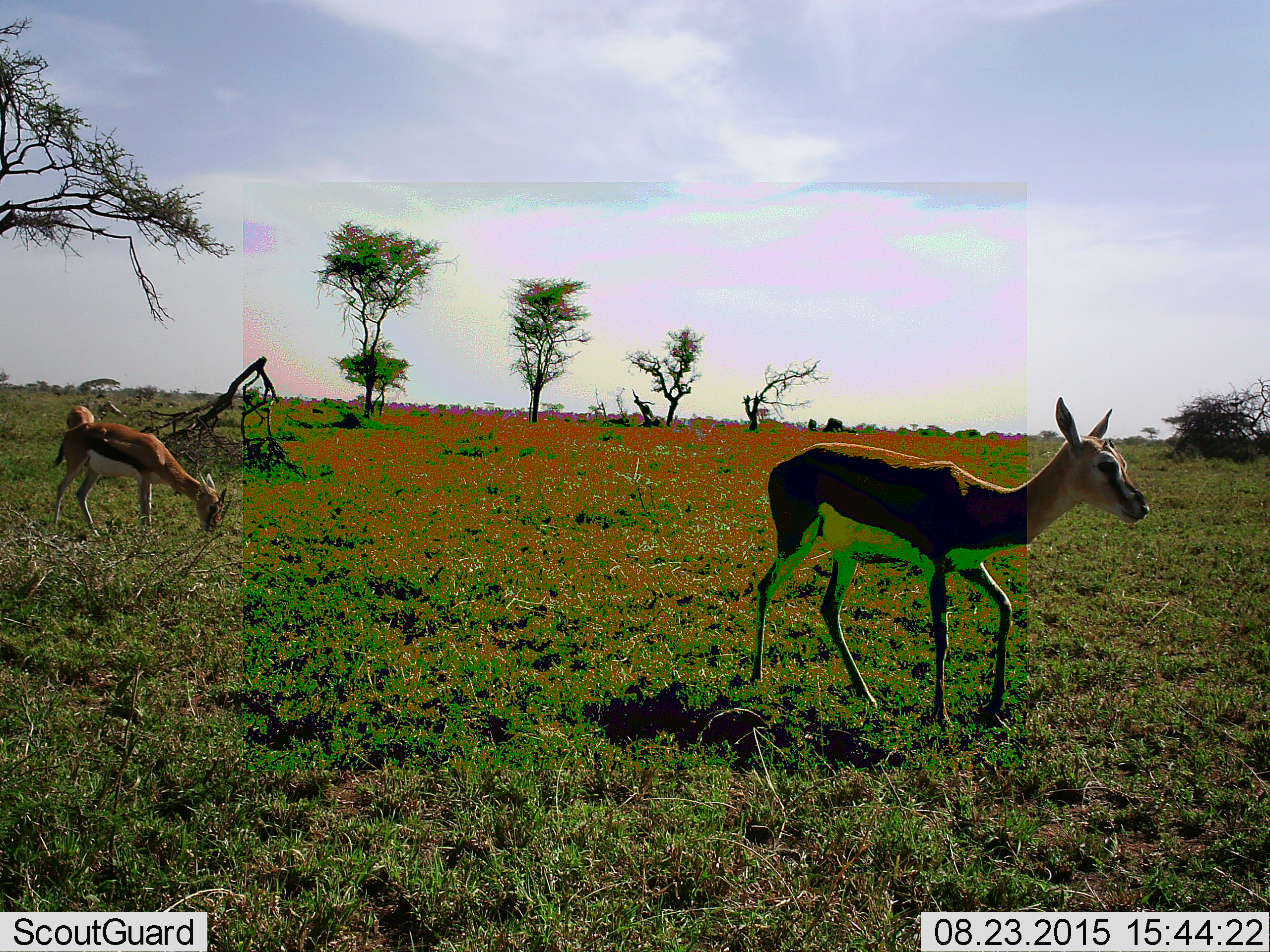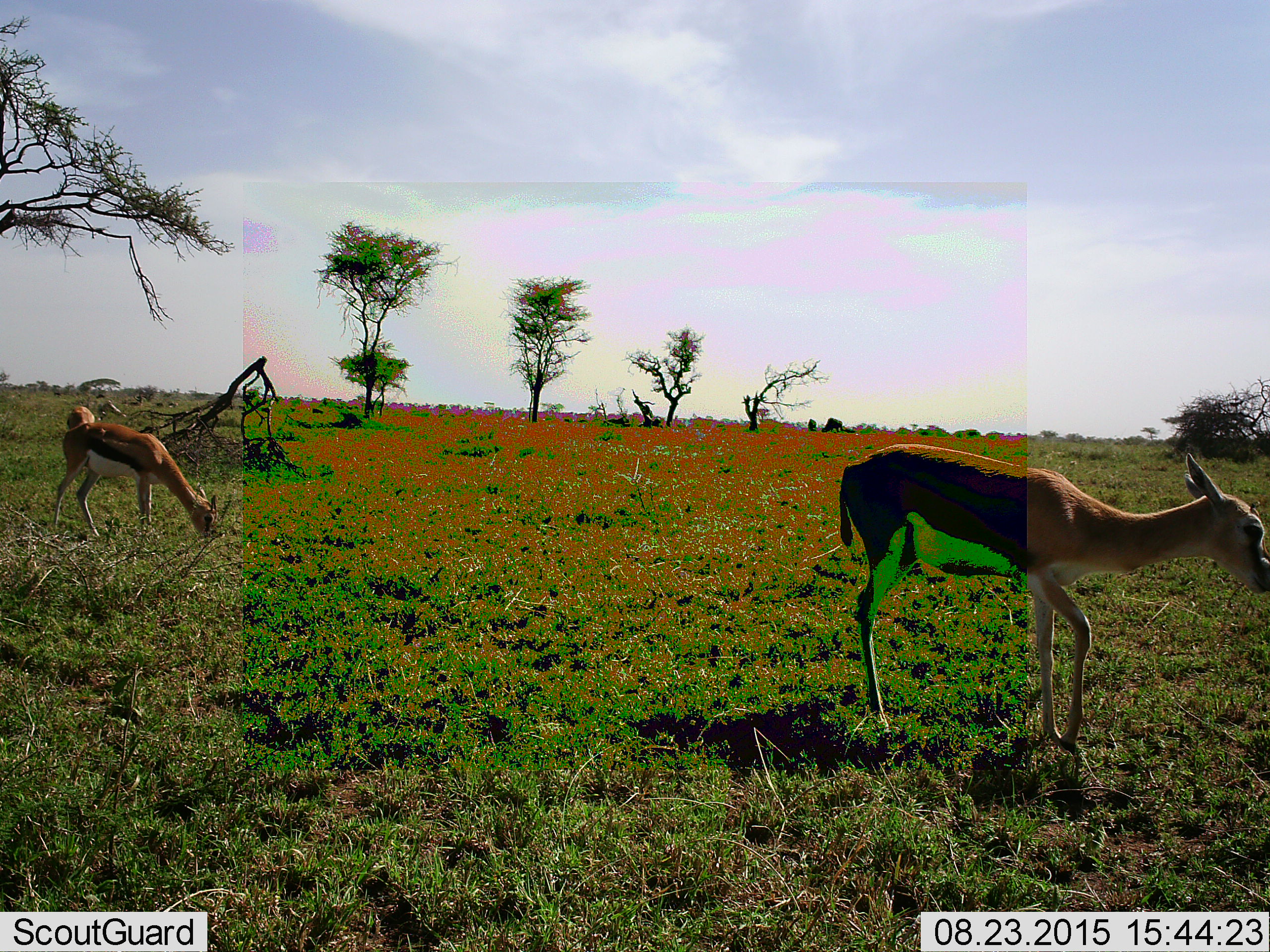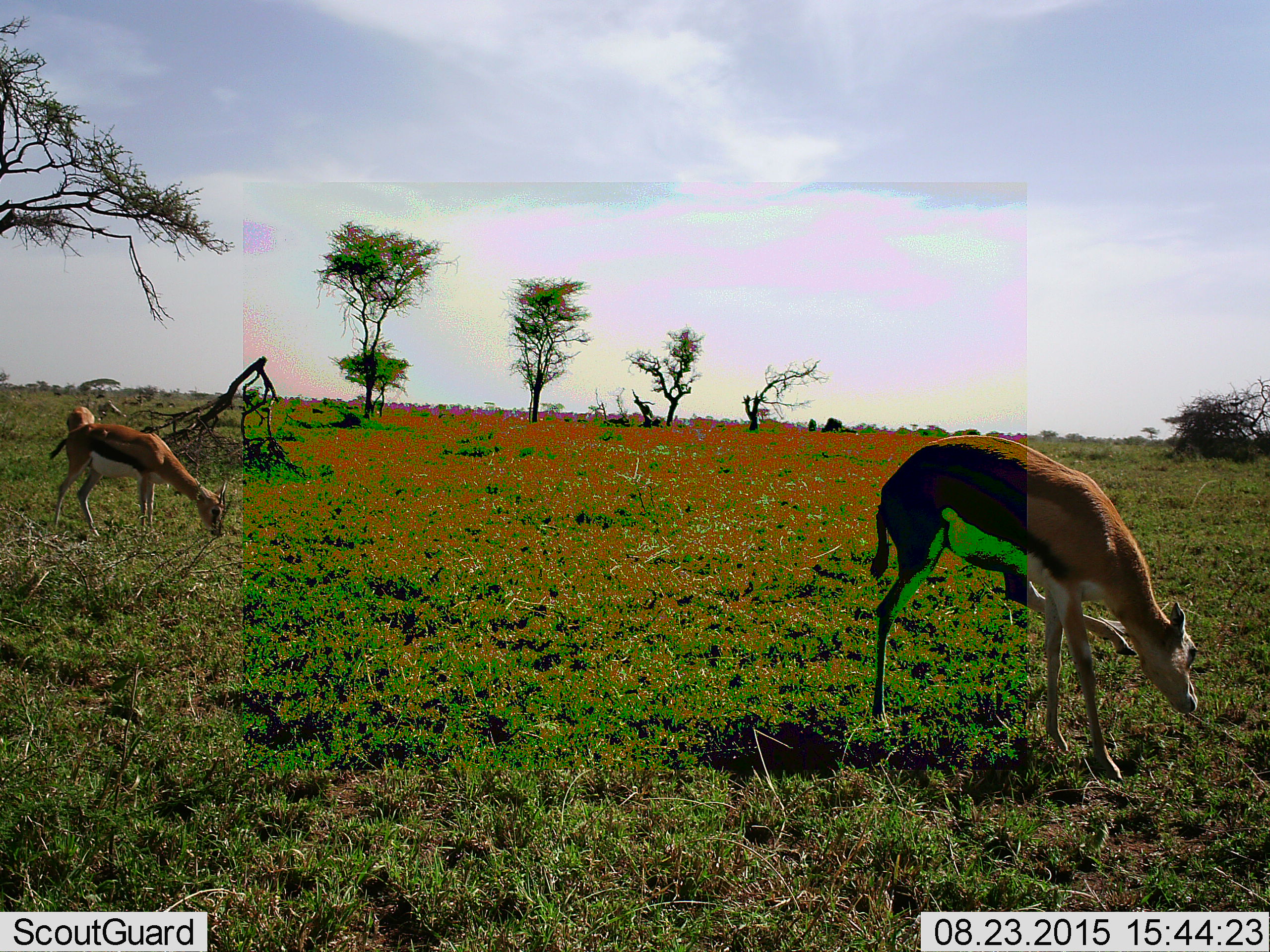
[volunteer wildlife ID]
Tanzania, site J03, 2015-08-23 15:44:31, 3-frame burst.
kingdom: Animalia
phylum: Chordata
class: Mammalia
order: Artiodactyla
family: Bovidae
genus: Eudorcas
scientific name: Eudorcas thomsonii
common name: thomson's gazelle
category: gazellethomsons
Gazellethomsons (thomson's gazelle) (Eudorcas thomsonii), count 3. Behavior (volunteer vote fractions): standing 38%, resting 0%, moving 38%, interacting 0%. Young present (vote fraction): 12%. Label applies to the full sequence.